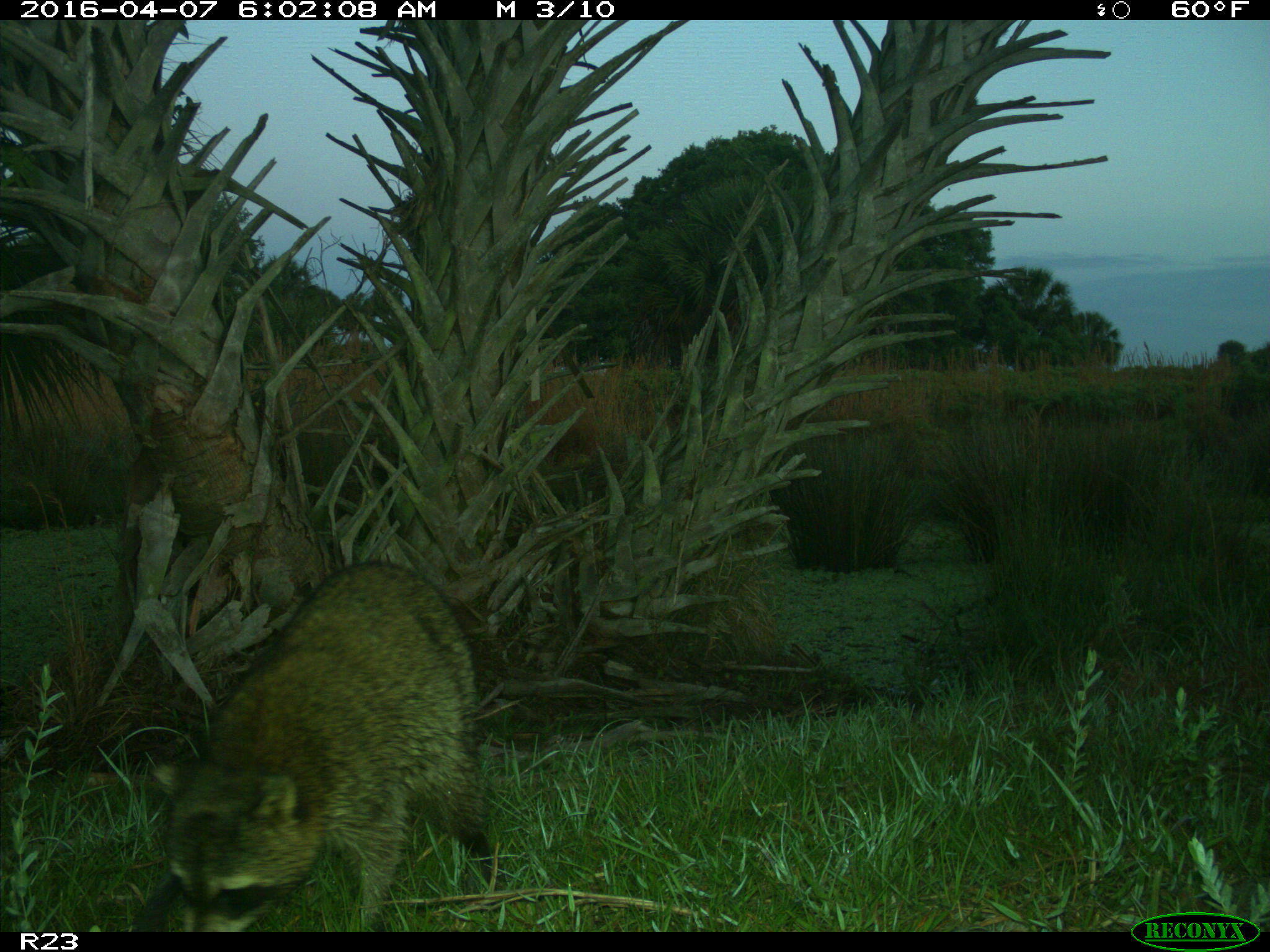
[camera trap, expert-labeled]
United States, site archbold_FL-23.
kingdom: Animalia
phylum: Chordata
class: Mammalia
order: Carnivora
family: Procyonidae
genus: Procyon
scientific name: Procyon lotor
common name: common raccoon